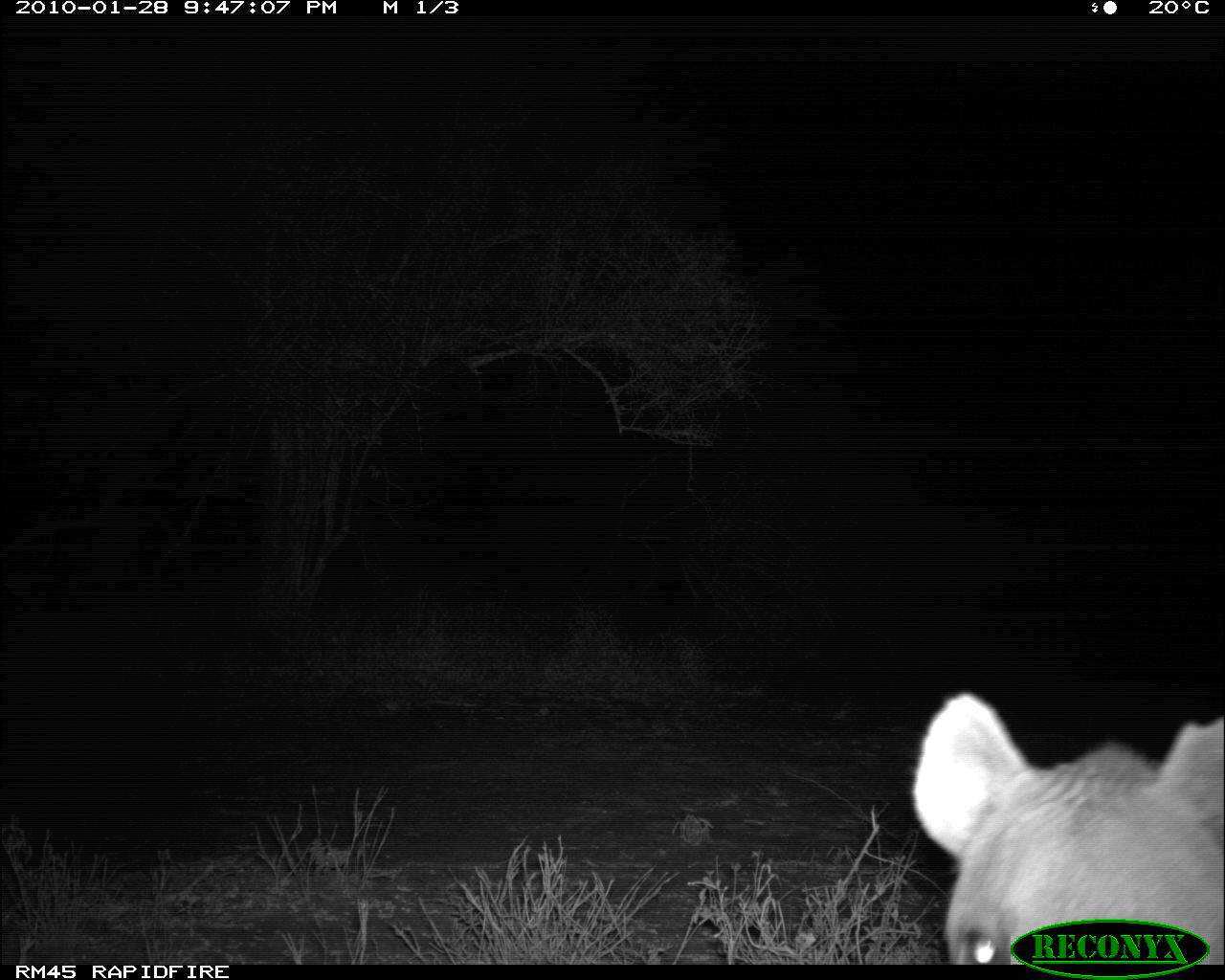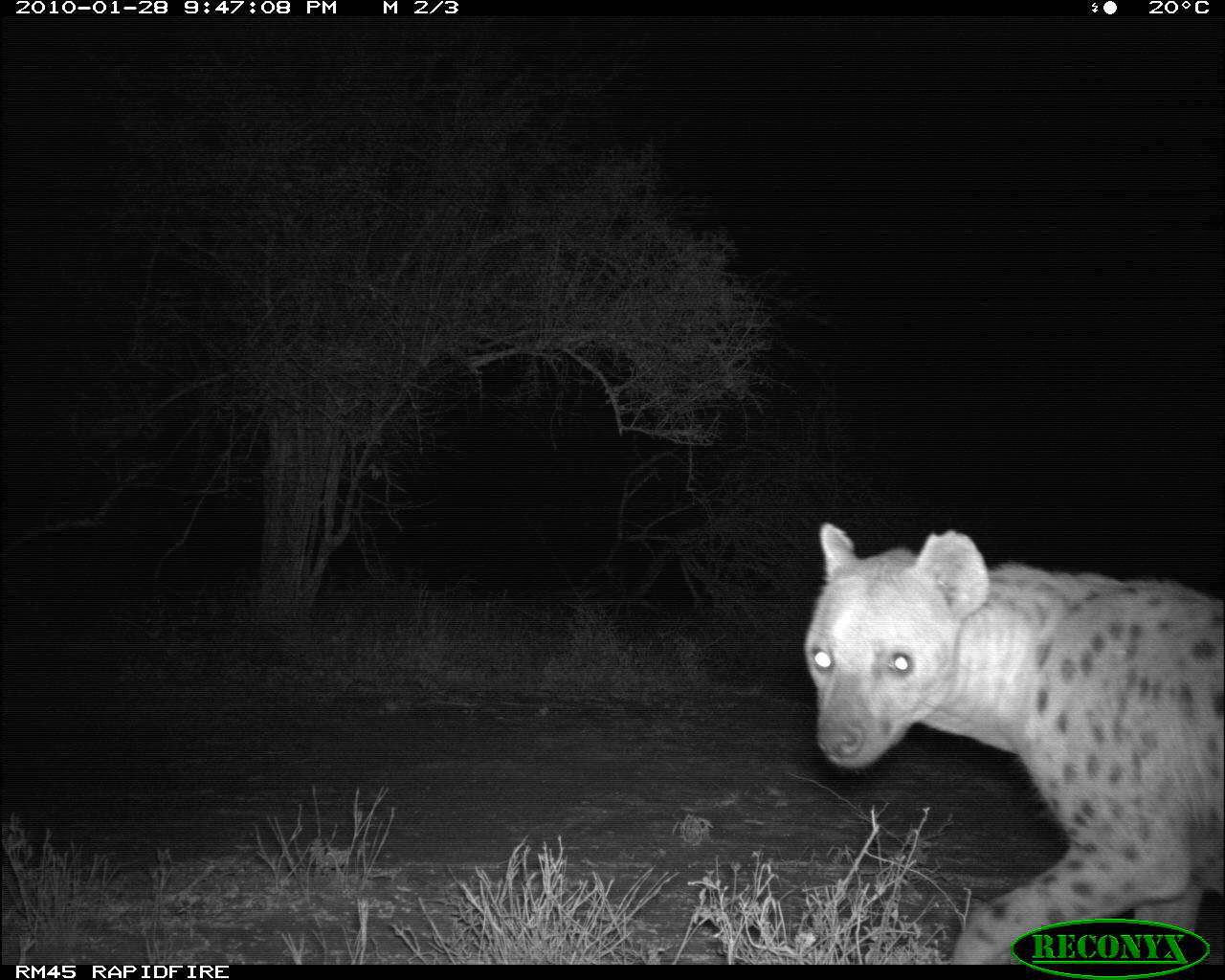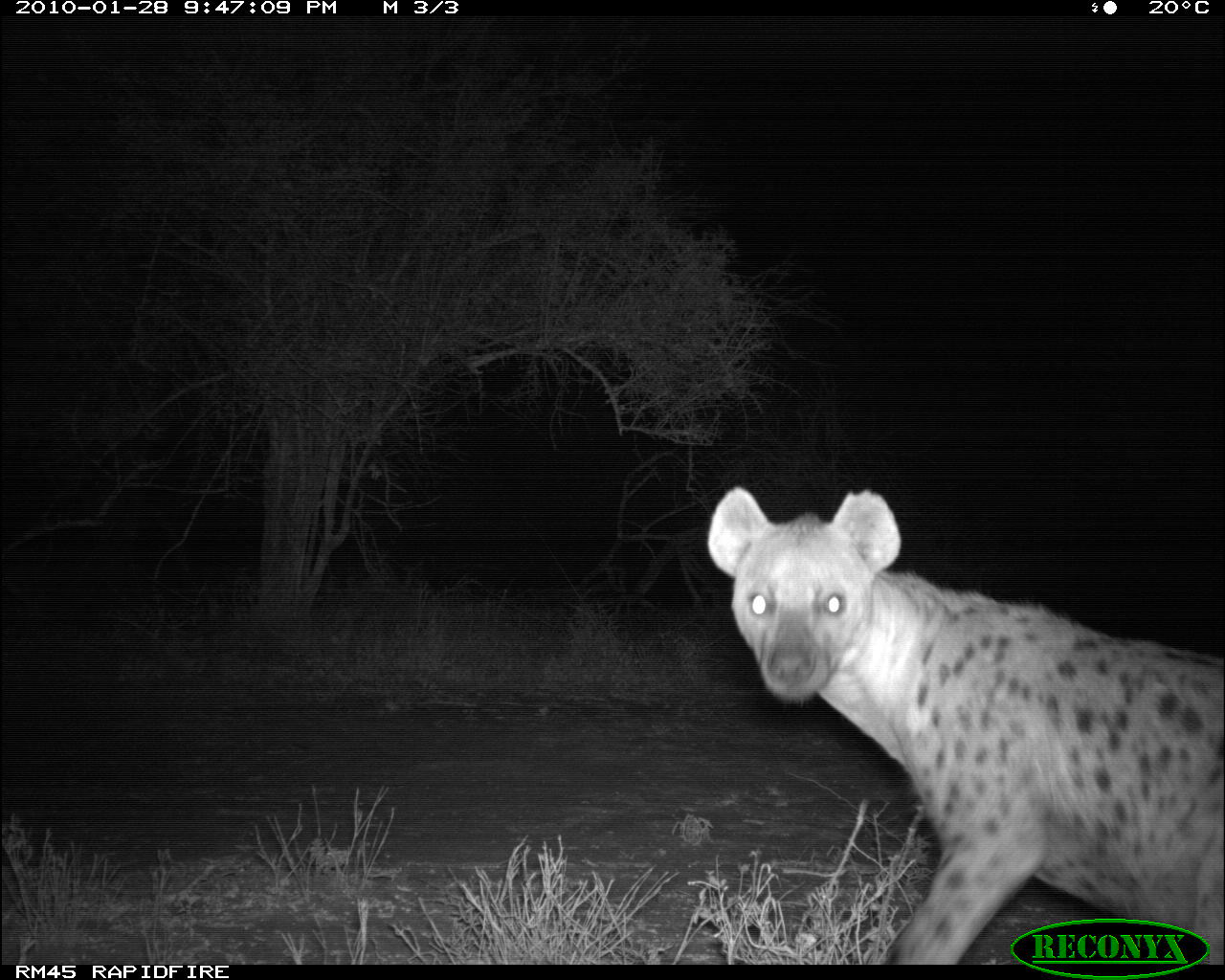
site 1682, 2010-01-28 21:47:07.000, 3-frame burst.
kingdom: Animalia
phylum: Chordata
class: Mammalia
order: Carnivora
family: Hyaenidae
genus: Crocuta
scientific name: Crocuta crocuta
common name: spotted hyena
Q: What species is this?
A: Crocuta crocuta (spotted hyena).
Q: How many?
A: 1.